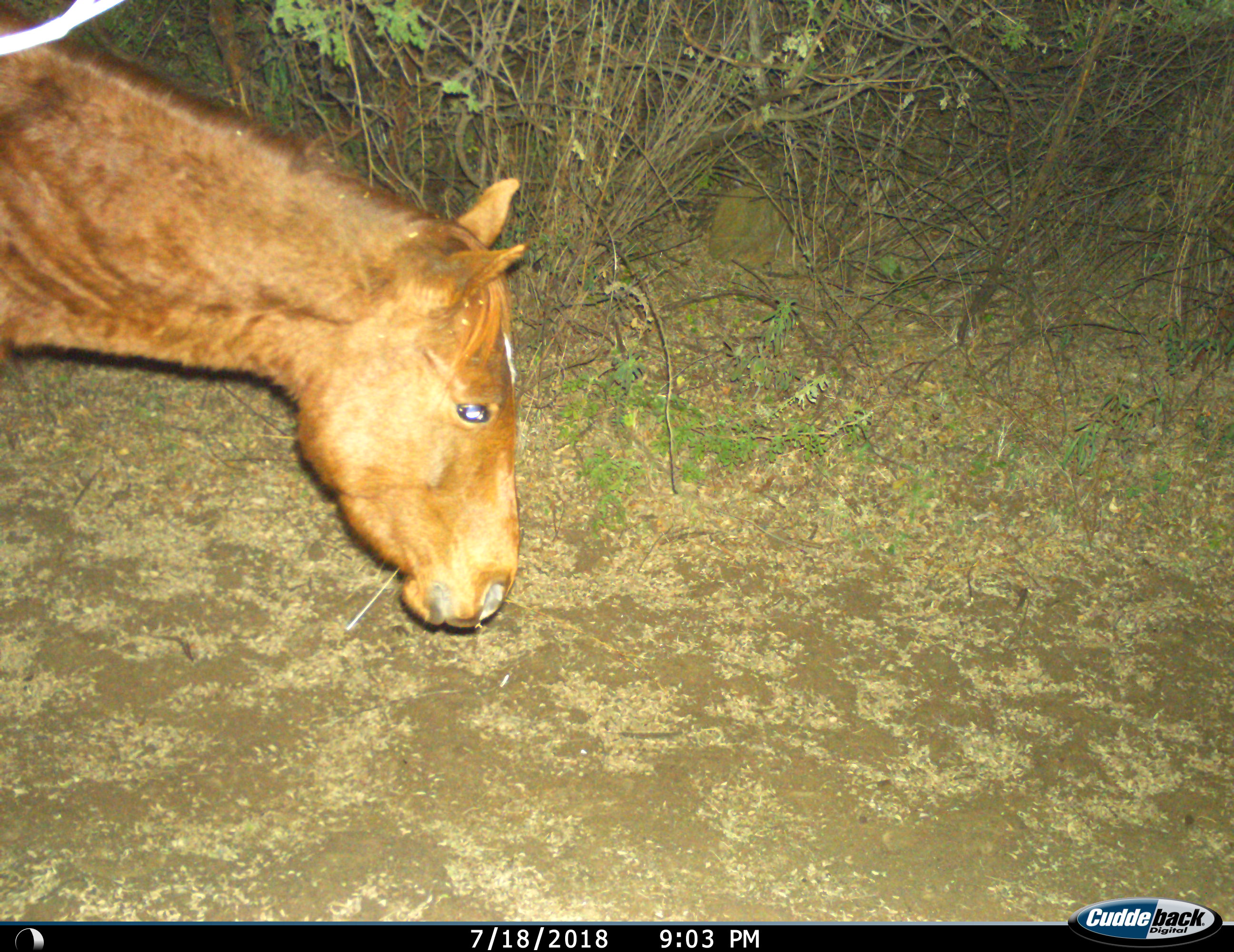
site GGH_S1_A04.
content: unidentified animal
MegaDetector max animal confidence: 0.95